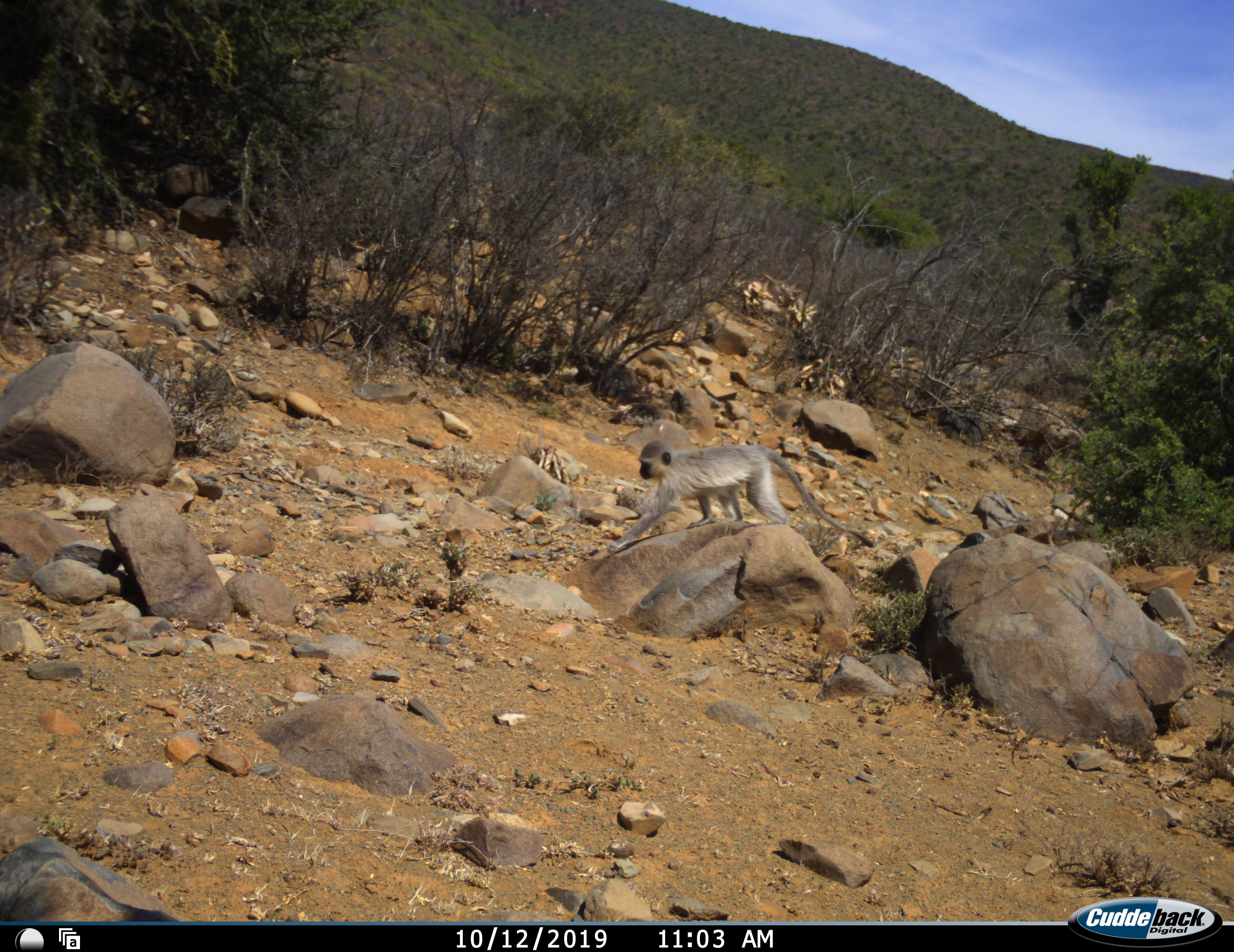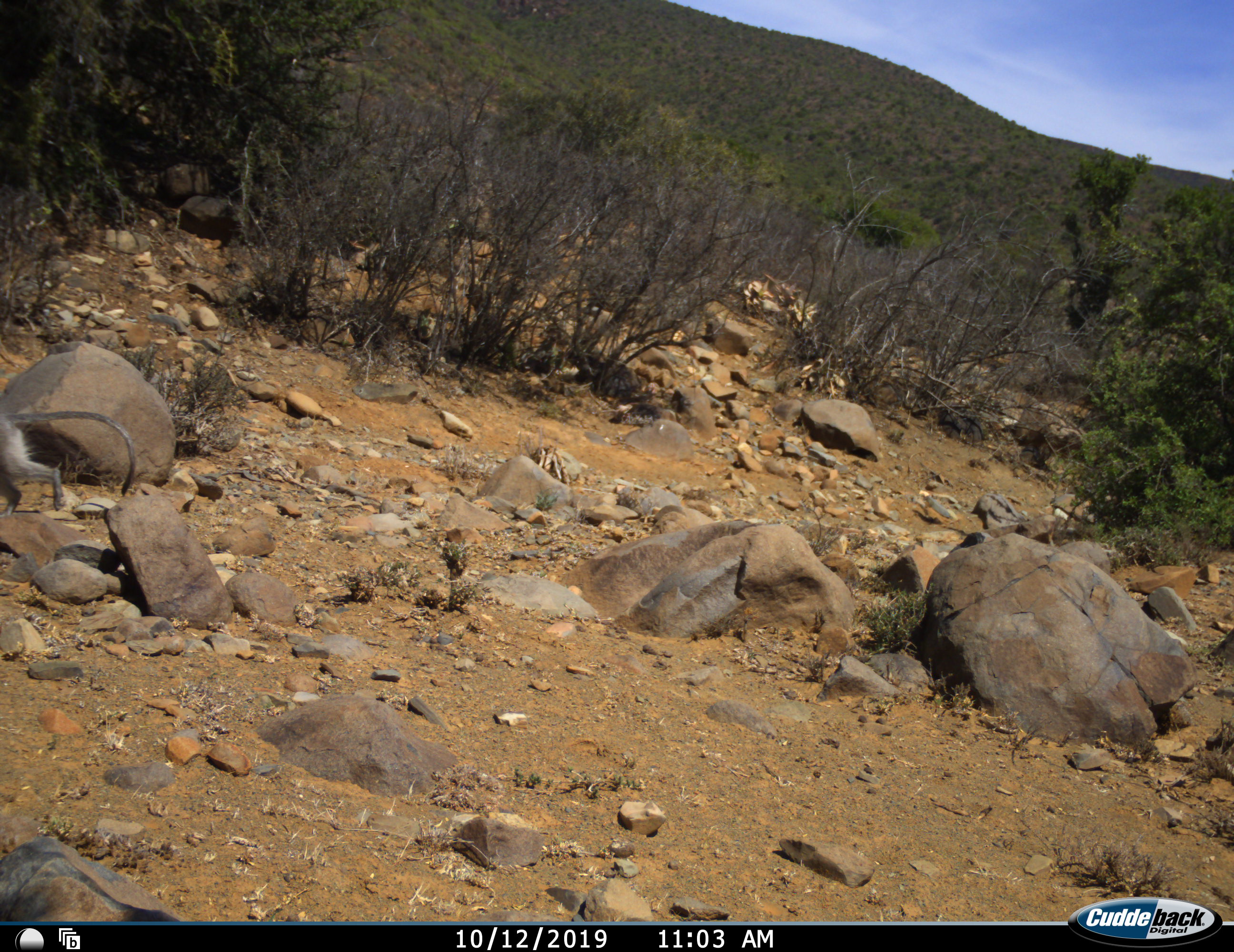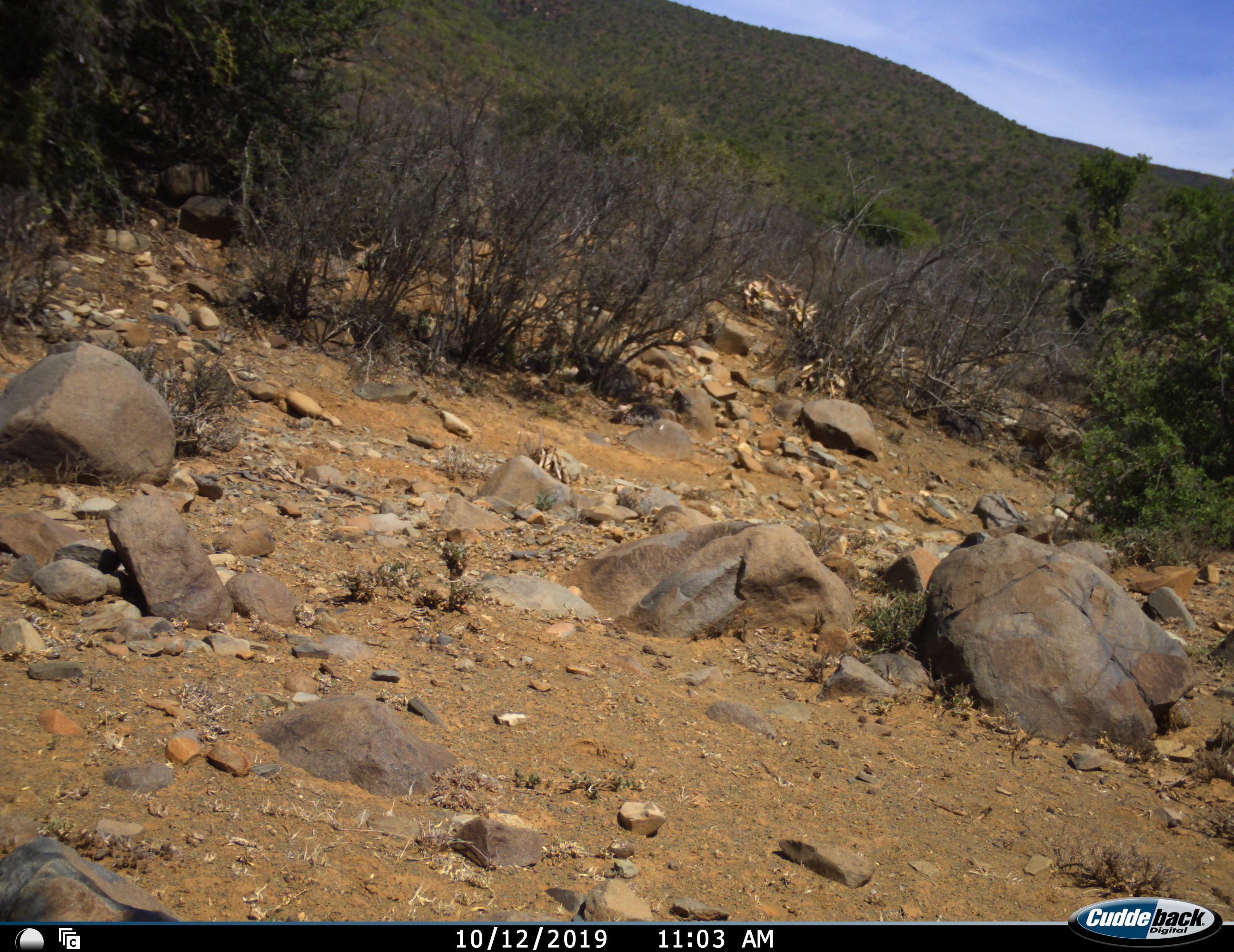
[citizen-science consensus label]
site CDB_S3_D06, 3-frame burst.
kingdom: Animalia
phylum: Chordata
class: Mammalia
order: Primates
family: Cercopithecidae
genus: Chlorocebus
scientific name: Chlorocebus pygerythrus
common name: vervet monkey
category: monkeyvervet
Monkeyvervet (vervet monkey) (Chlorocebus pygerythrus), count 1. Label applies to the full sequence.